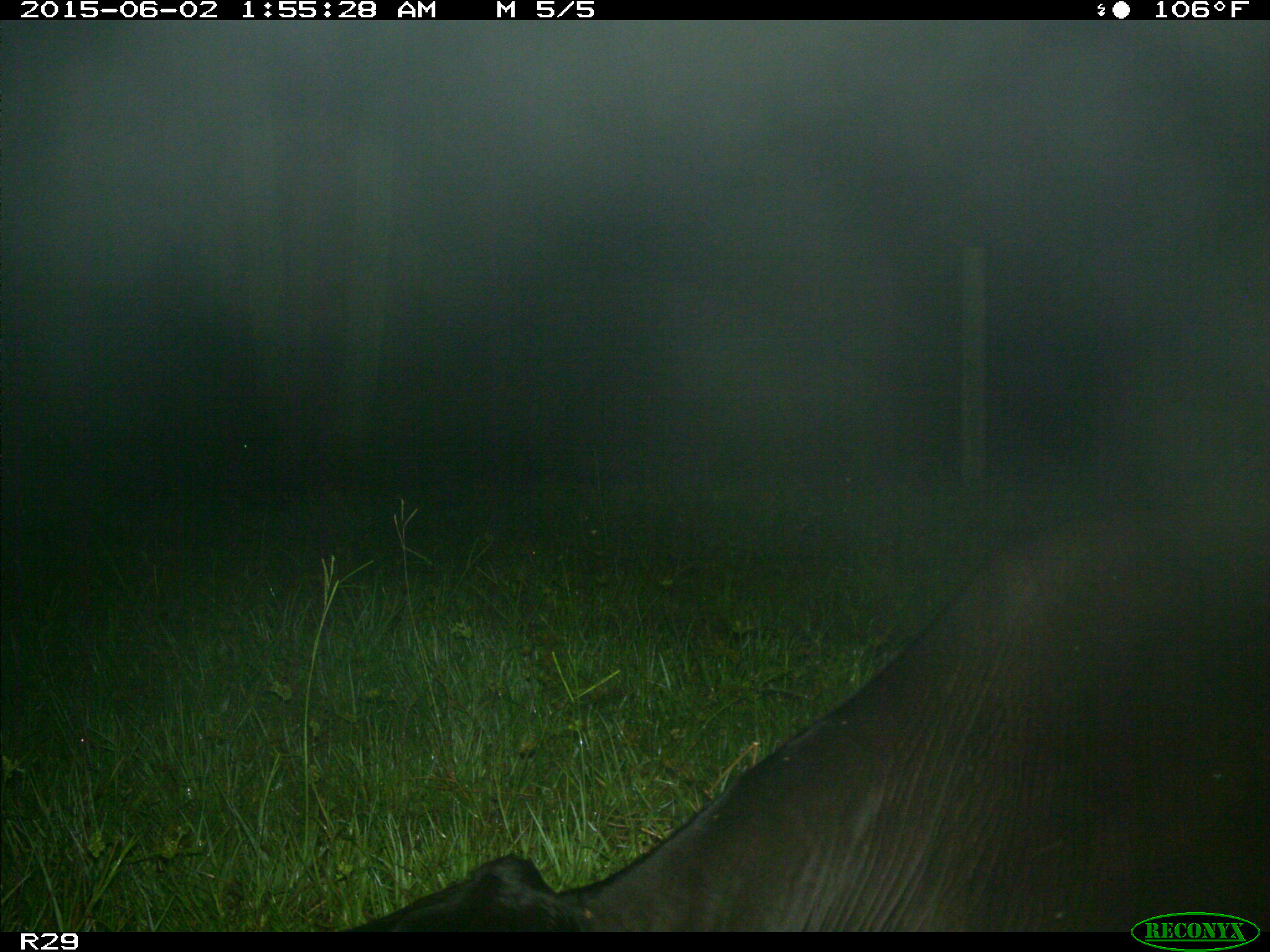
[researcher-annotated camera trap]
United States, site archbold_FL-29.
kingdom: Animalia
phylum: Chordata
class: Mammalia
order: Artiodactyla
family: Bovidae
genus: Bos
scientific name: Bos taurus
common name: domestic cow